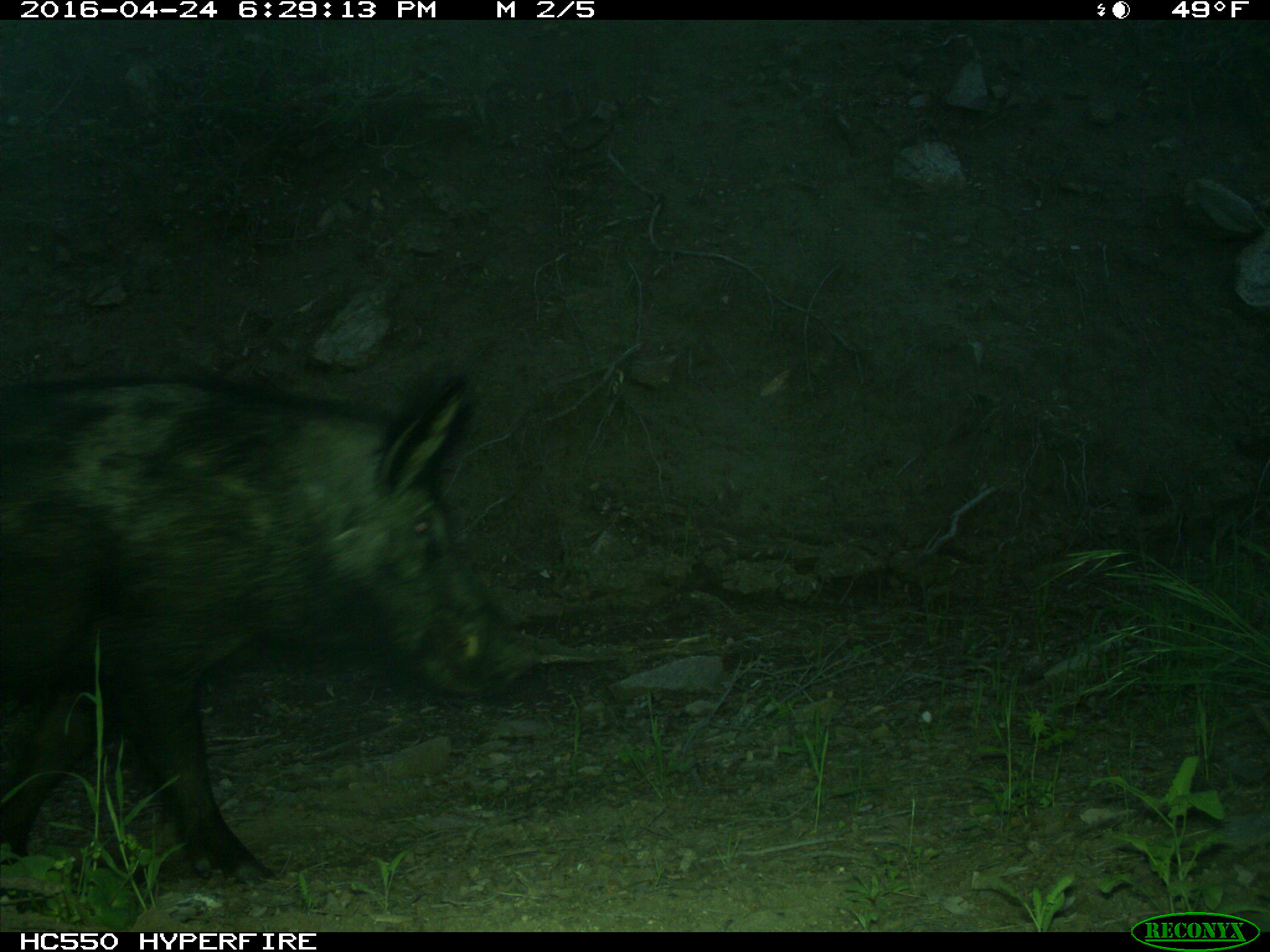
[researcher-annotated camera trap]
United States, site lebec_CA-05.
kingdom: Animalia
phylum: Chordata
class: Mammalia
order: Artiodactyla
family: Suidae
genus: Sus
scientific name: Sus scrofa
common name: wild boar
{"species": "Sus scrofa (wild boar)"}